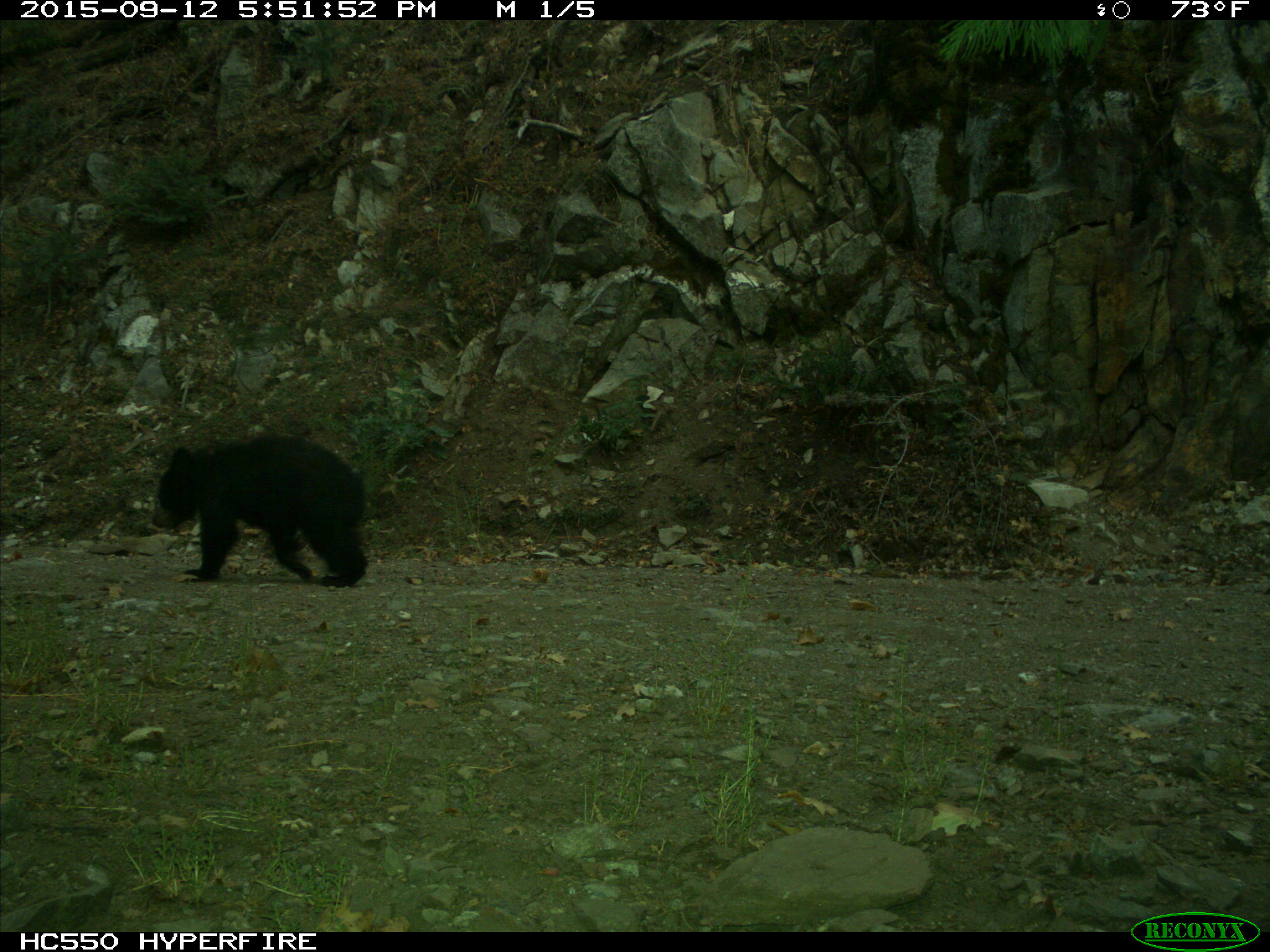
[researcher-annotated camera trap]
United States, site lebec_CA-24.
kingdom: Animalia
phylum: Chordata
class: Mammalia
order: Carnivora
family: Ursidae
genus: Ursus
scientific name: Ursus americanus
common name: american black bear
Ursus americanus (american black bear).